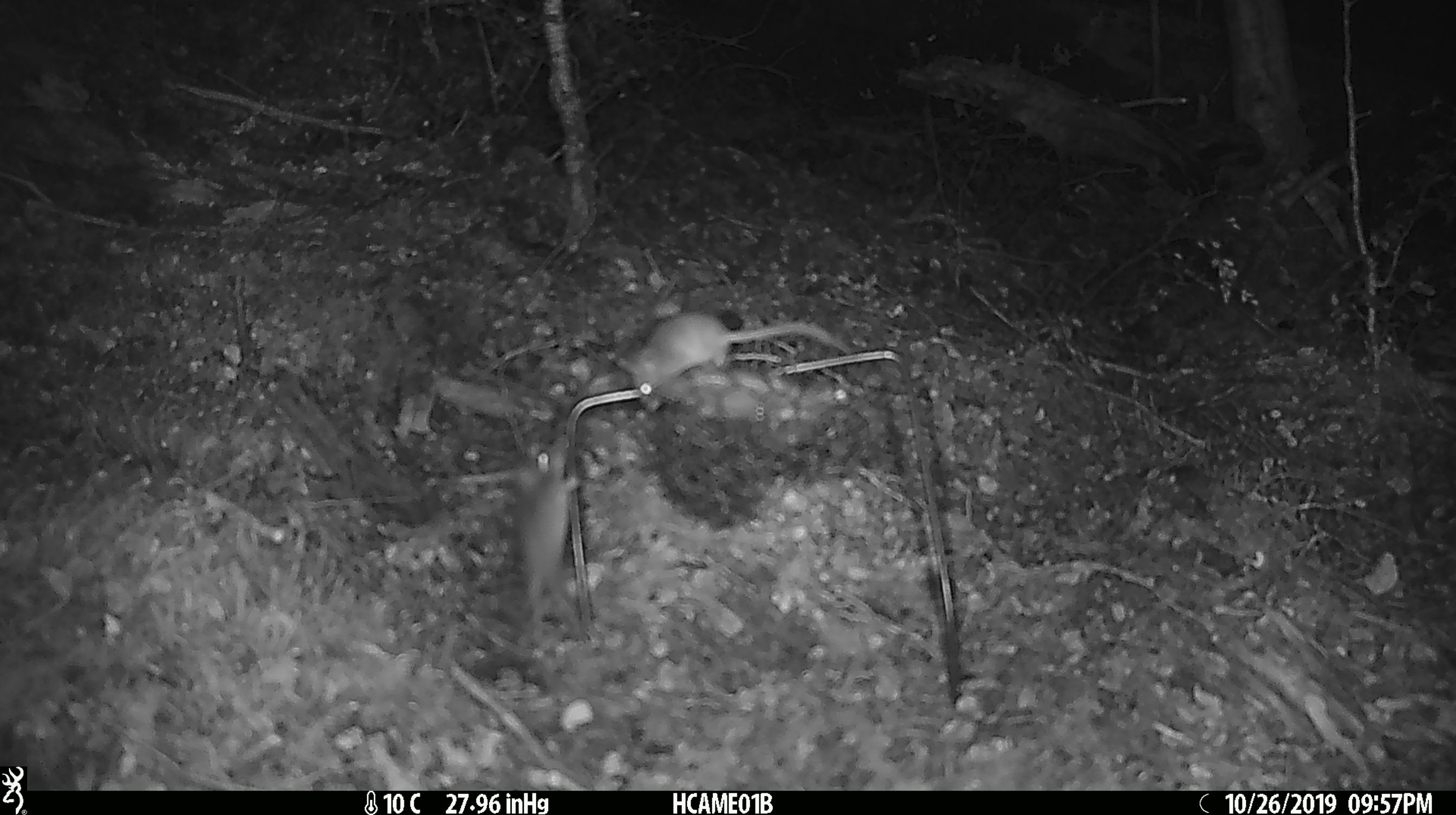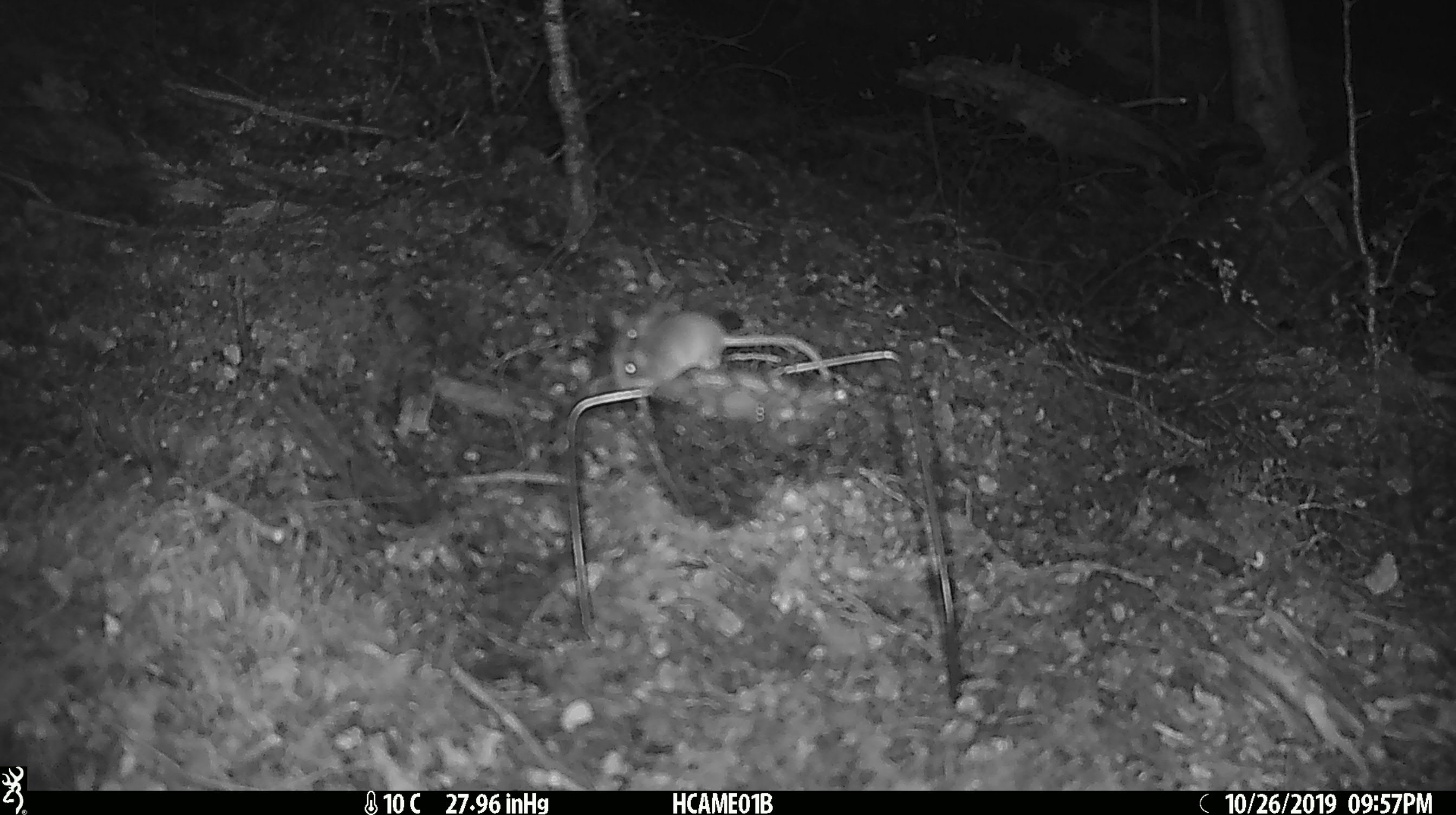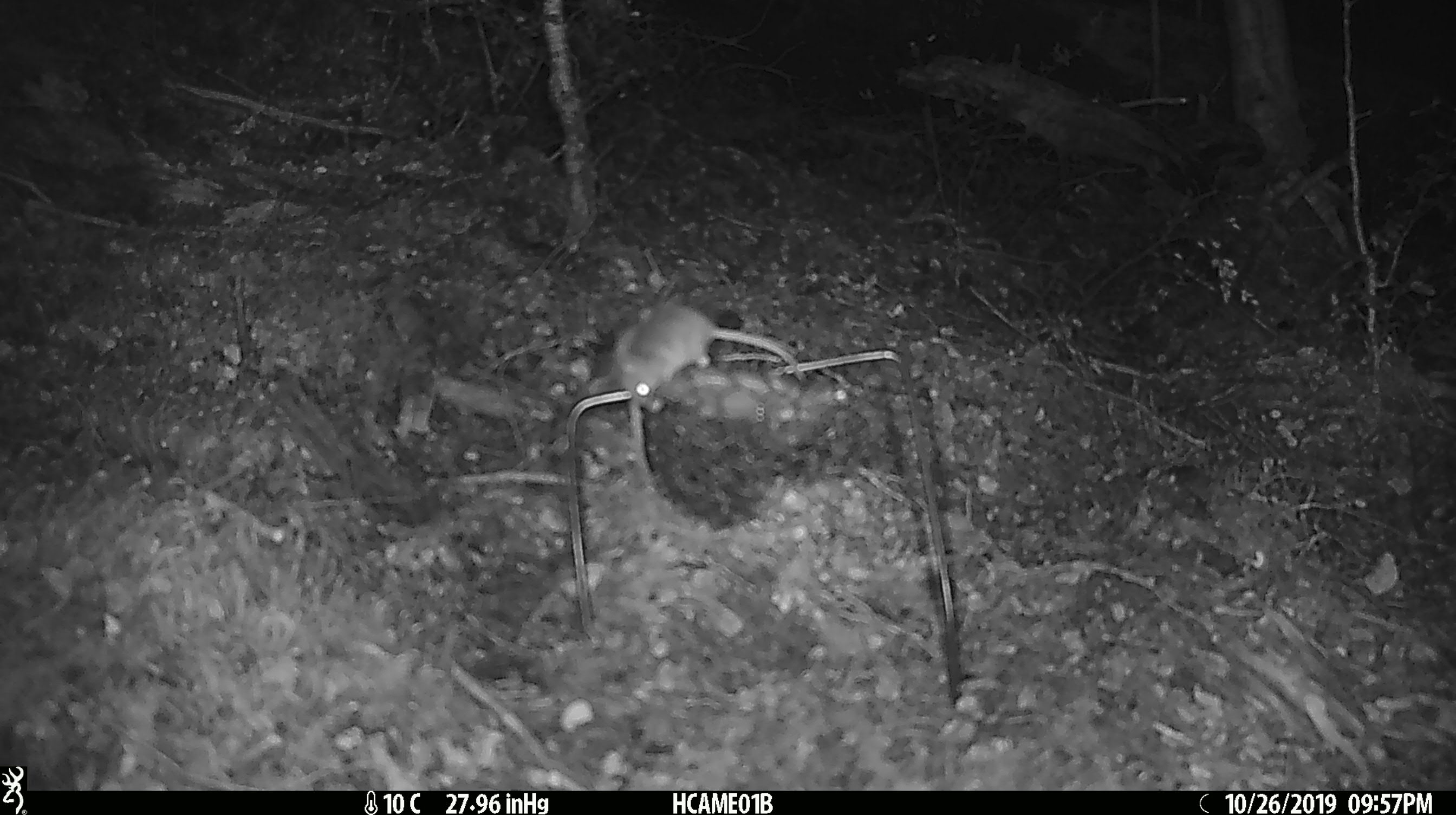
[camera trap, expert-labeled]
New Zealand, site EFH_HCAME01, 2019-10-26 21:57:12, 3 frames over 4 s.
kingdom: Animalia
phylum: Chordata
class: Mammalia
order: Rodentia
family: Muridae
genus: Mus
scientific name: Mus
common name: mouse